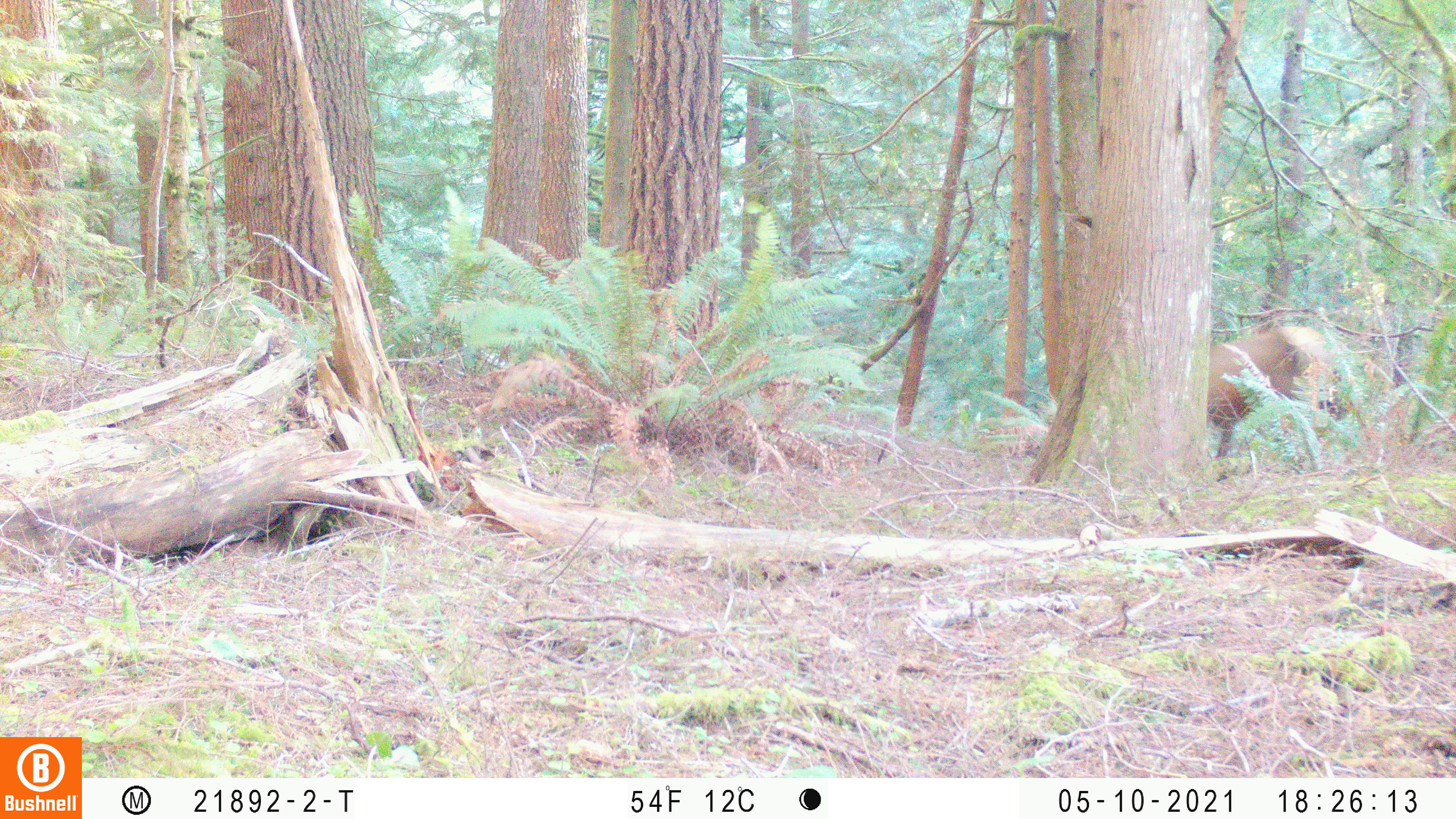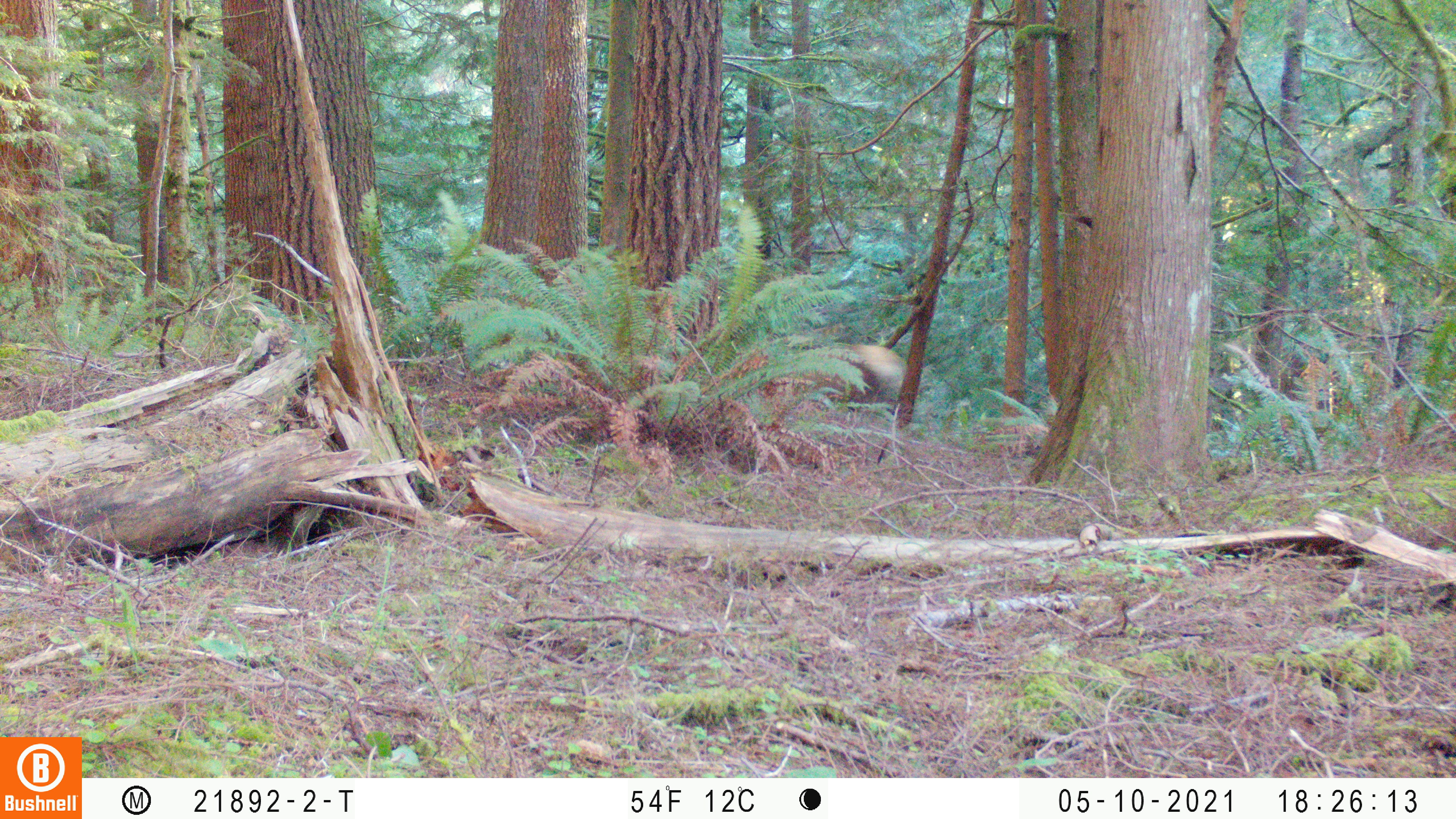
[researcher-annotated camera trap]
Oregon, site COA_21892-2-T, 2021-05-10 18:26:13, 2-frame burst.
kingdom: Animalia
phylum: Chordata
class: Mammalia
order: Artiodactyla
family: Cervidae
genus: Cervus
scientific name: Cervus canadensis roosevelti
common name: roosevelt elk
Roosevelt elk (Cervus canadensis roosevelti).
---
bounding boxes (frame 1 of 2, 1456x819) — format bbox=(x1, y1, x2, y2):
roosevelt elk: bbox=(1184, 308, 1363, 487)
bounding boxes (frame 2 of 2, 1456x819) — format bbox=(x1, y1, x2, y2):
roosevelt elk: bbox=(709, 326, 936, 463)